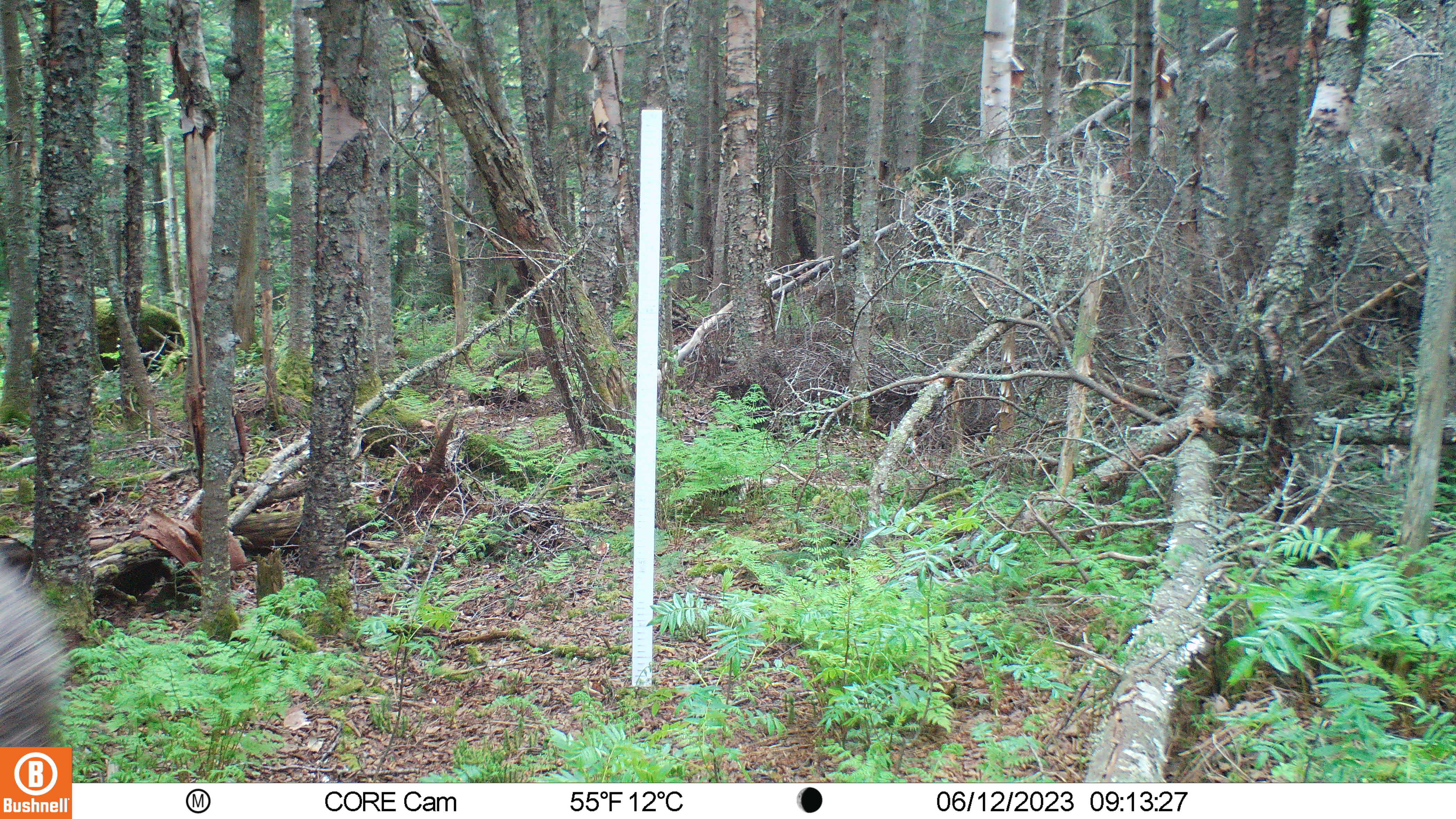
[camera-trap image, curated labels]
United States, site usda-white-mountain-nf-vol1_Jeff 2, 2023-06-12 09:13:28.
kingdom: Animalia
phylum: Chordata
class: Mammalia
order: Artiodactyla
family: Cervidae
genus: Alces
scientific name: Alces alces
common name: moose